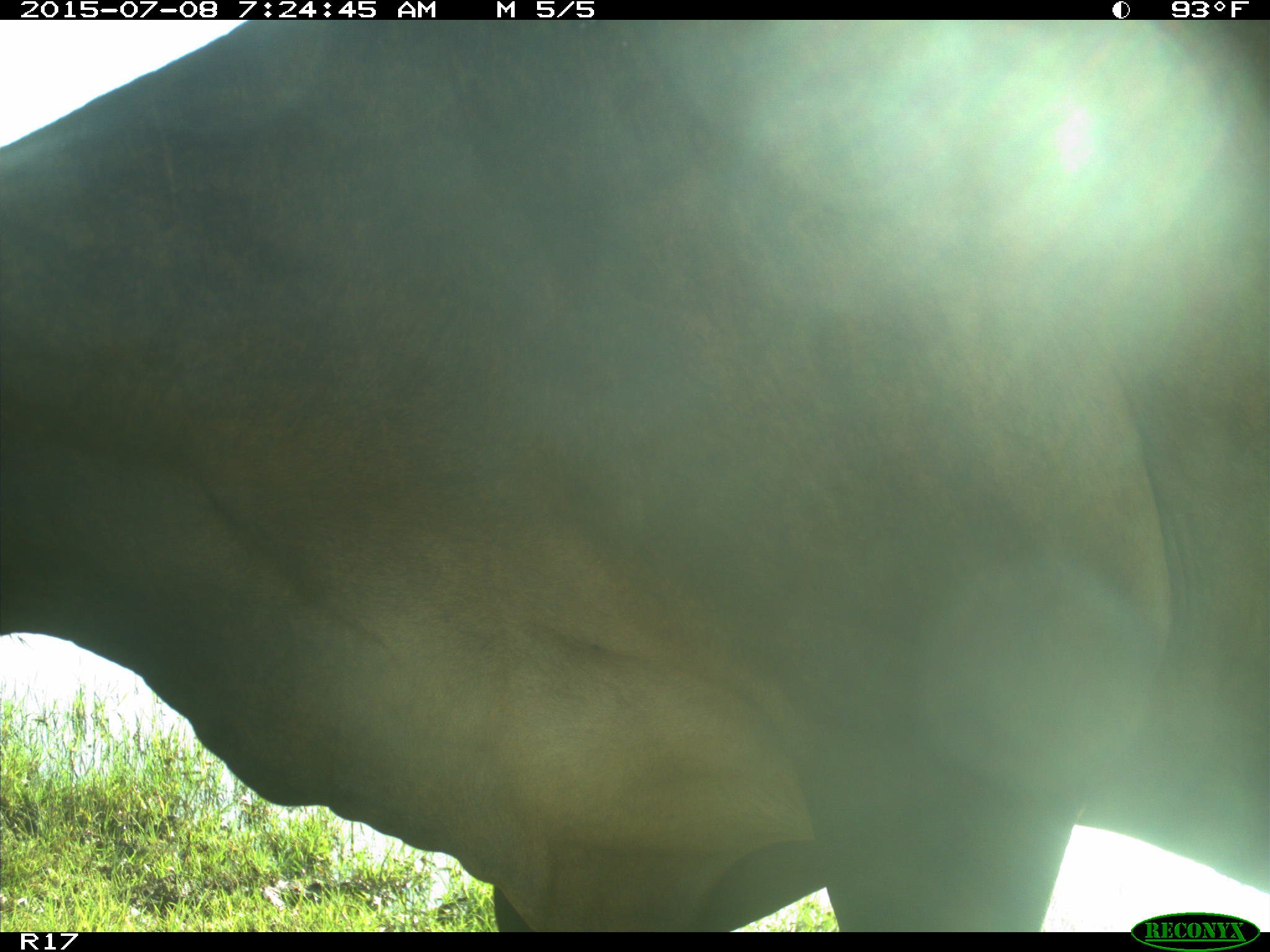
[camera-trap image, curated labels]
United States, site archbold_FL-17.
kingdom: Animalia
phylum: Chordata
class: Mammalia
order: Artiodactyla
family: Bovidae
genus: Bos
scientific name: Bos taurus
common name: domestic cow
Bos taurus (domestic cow).